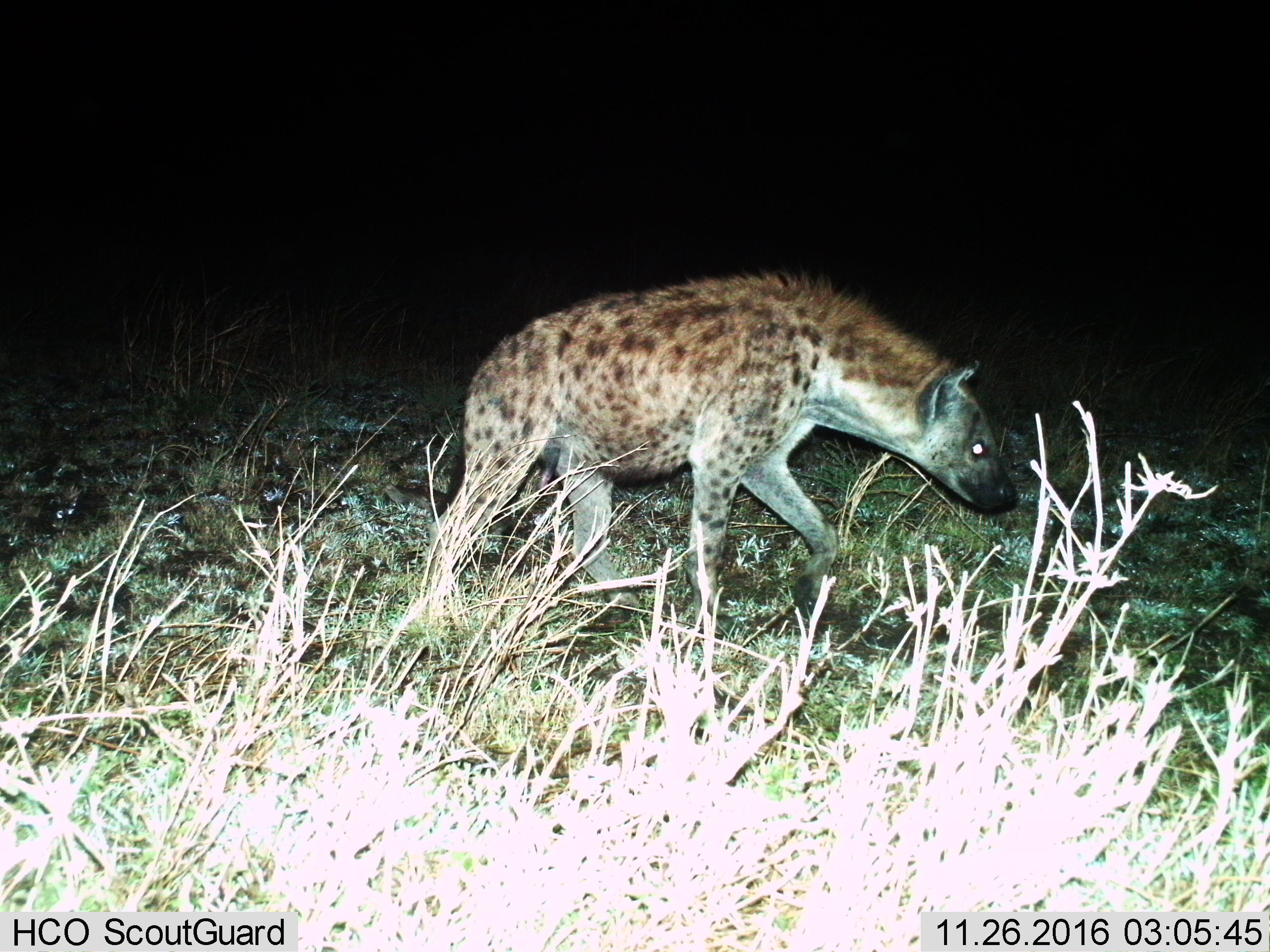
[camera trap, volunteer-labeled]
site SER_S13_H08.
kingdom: Animalia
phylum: Chordata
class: Mammalia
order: Carnivora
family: Hyaenidae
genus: Crocuta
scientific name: Crocuta crocuta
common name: spotted hyena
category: hyenaspotted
Hyenaspotted (spotted hyena) (Crocuta crocuta), count 1. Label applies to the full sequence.